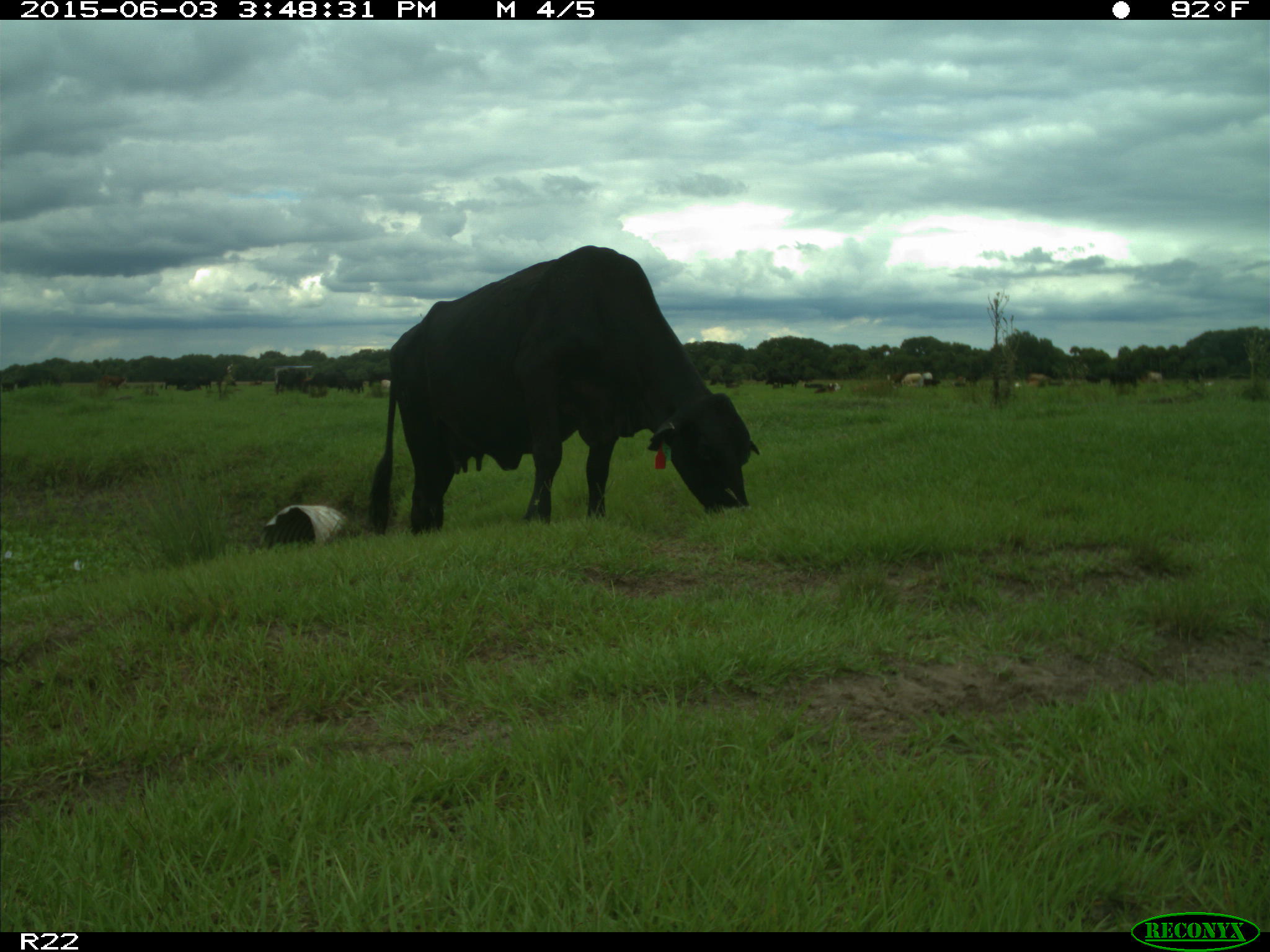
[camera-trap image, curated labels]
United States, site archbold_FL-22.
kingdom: Animalia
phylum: Chordata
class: Mammalia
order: Artiodactyla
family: Bovidae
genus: Bos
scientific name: Bos taurus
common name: domestic cow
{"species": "Bos taurus (domestic cow)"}